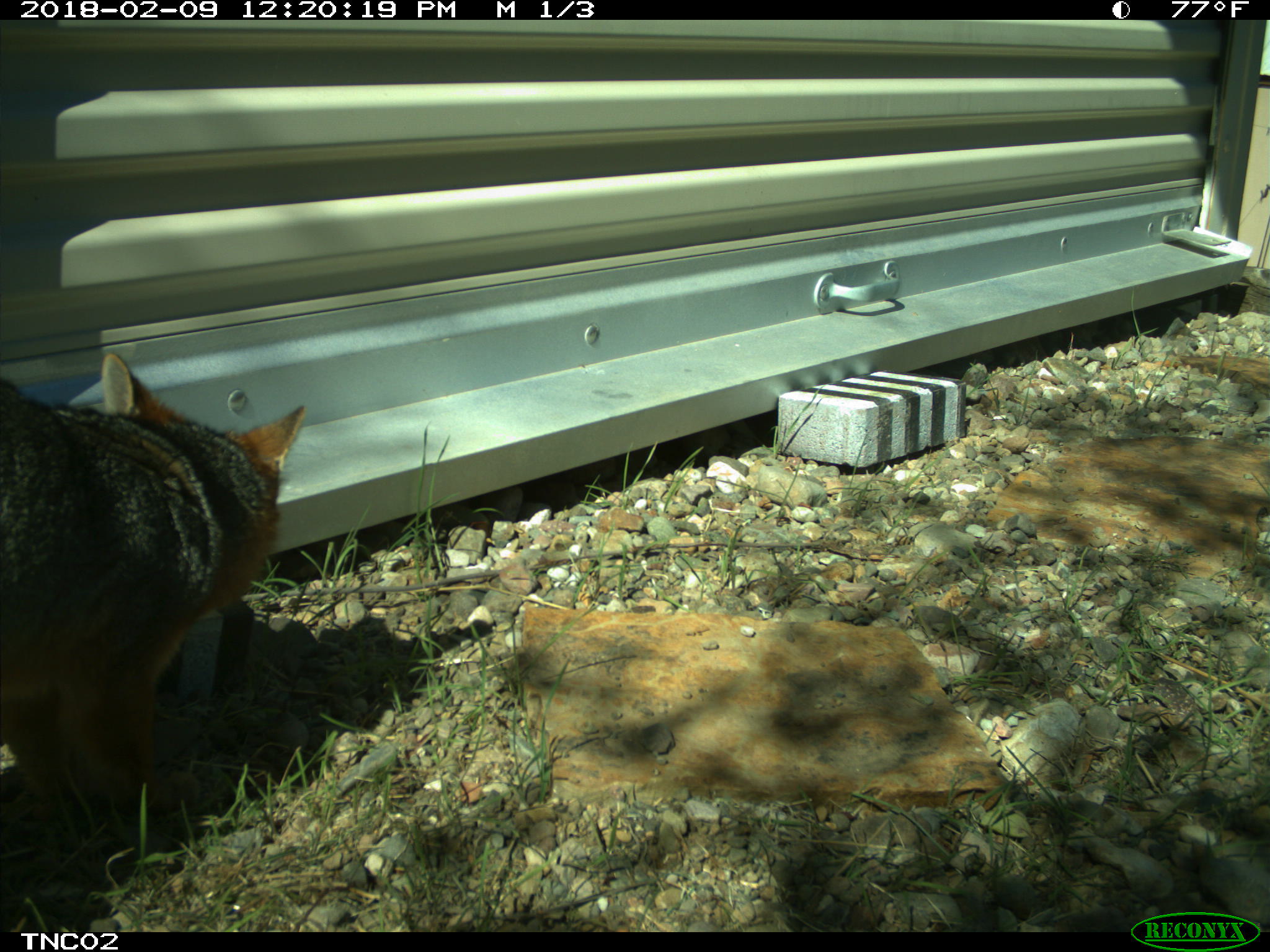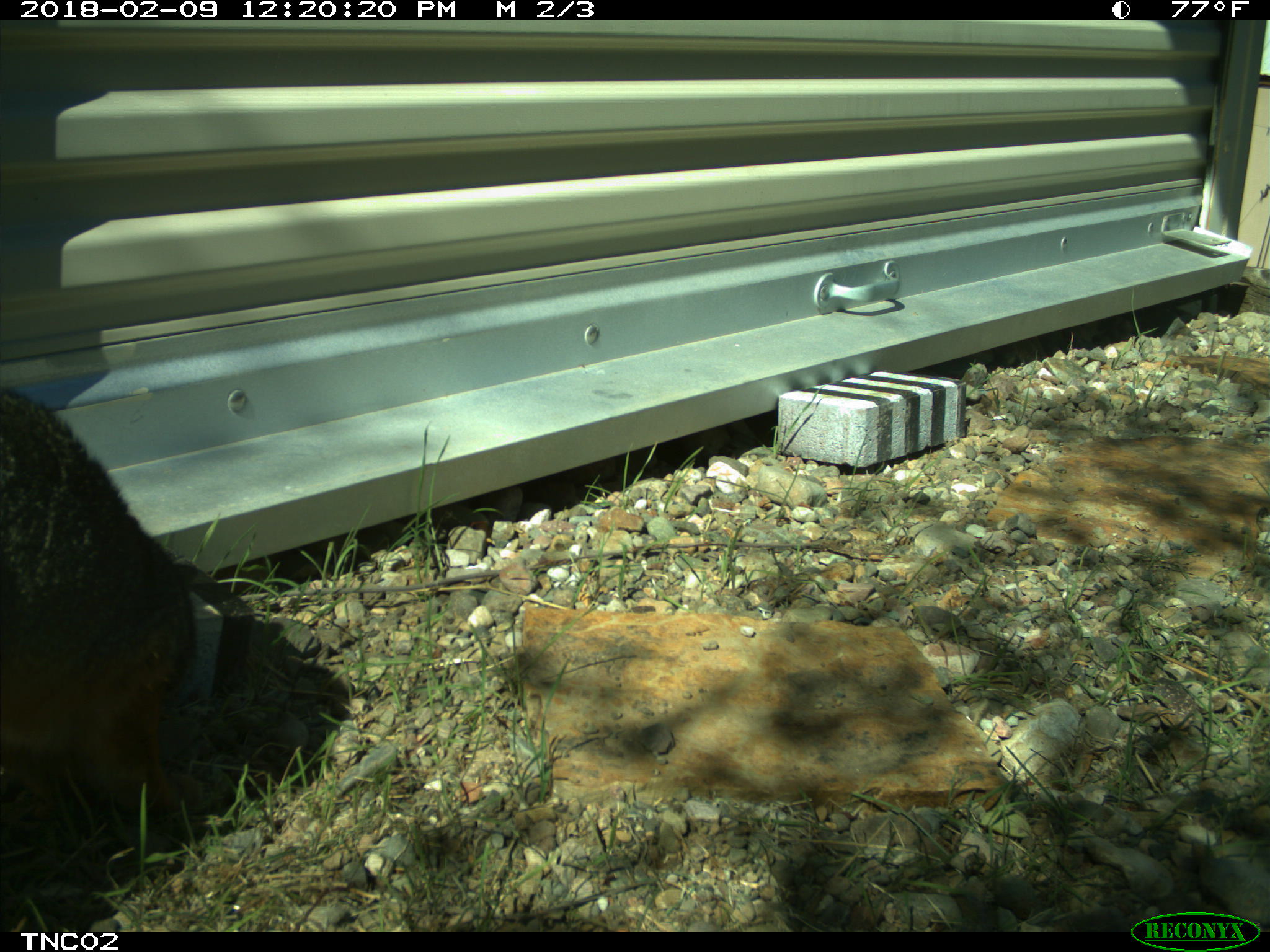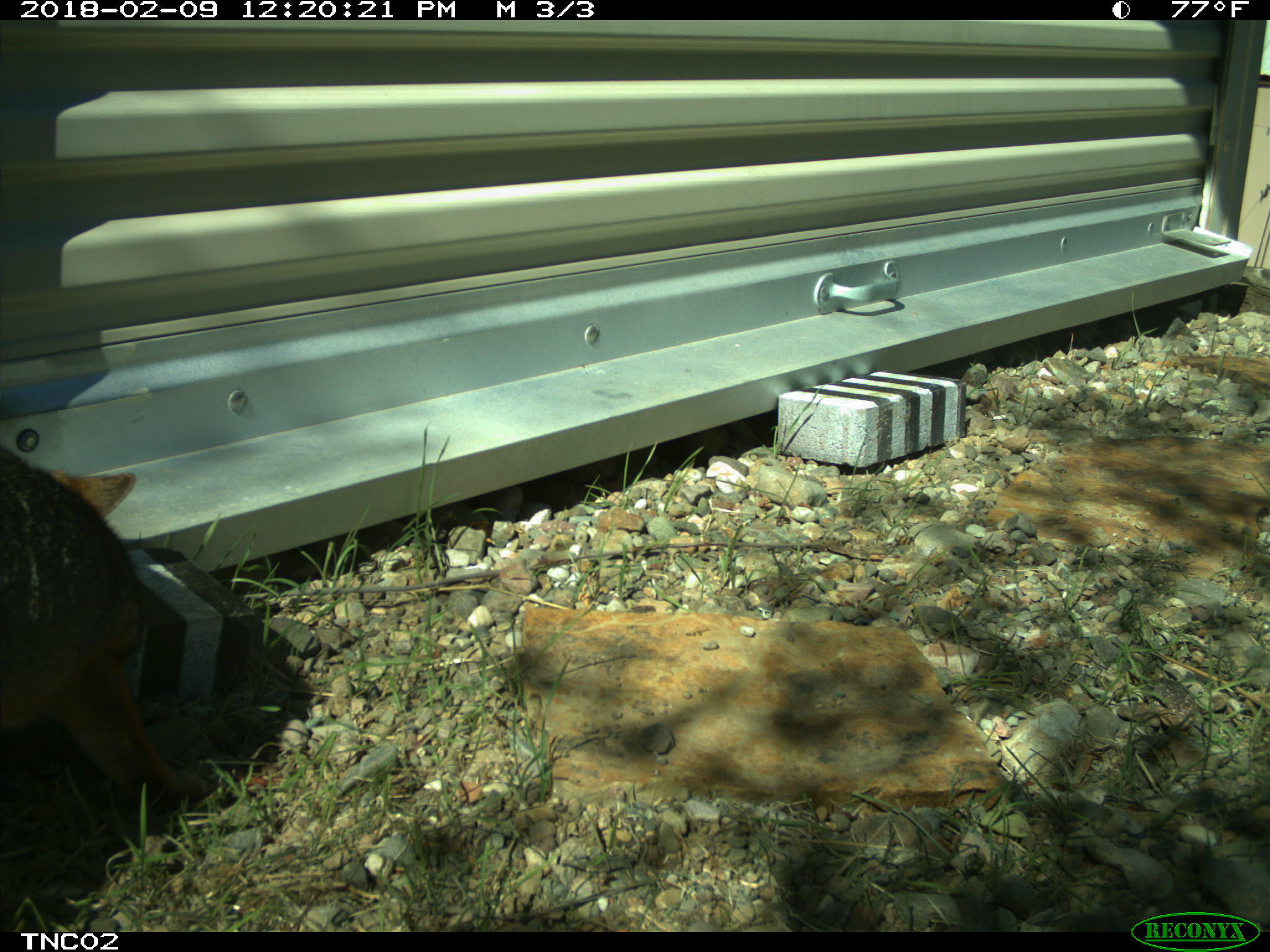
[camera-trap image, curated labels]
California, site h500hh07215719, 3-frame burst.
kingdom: Animalia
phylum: Chordata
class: Mammalia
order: Carnivora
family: Canidae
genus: Urocyon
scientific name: Urocyon littoralis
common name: island fox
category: fox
Fox (island fox) (Urocyon littoralis).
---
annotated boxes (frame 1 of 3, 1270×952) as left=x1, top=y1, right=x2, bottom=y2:
fox: left=0, top=352, right=308, bottom=815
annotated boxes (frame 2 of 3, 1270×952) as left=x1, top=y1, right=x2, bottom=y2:
fox: left=0, top=389, right=208, bottom=821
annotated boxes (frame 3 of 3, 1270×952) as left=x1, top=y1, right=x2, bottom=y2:
fox: left=0, top=444, right=211, bottom=815